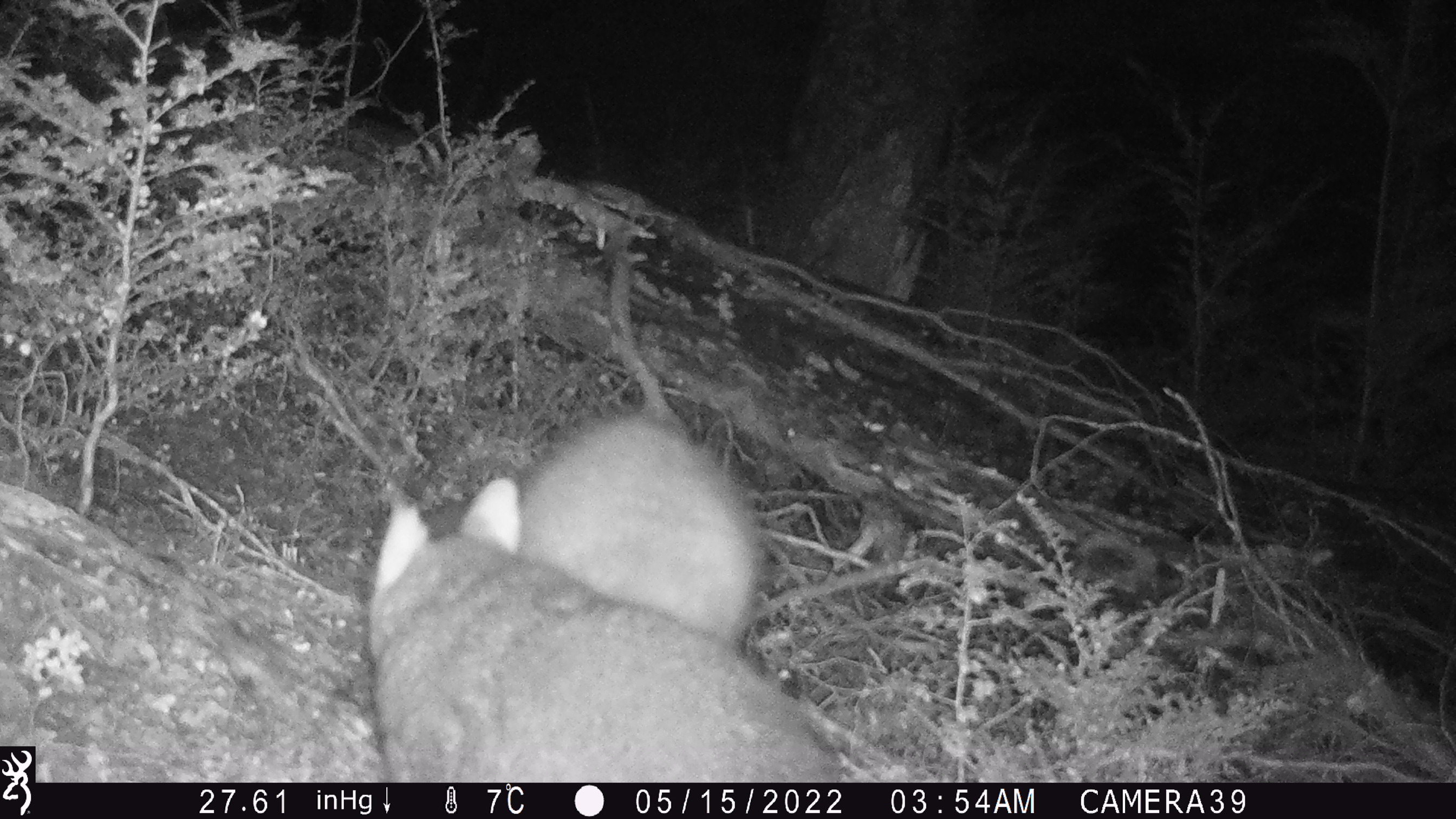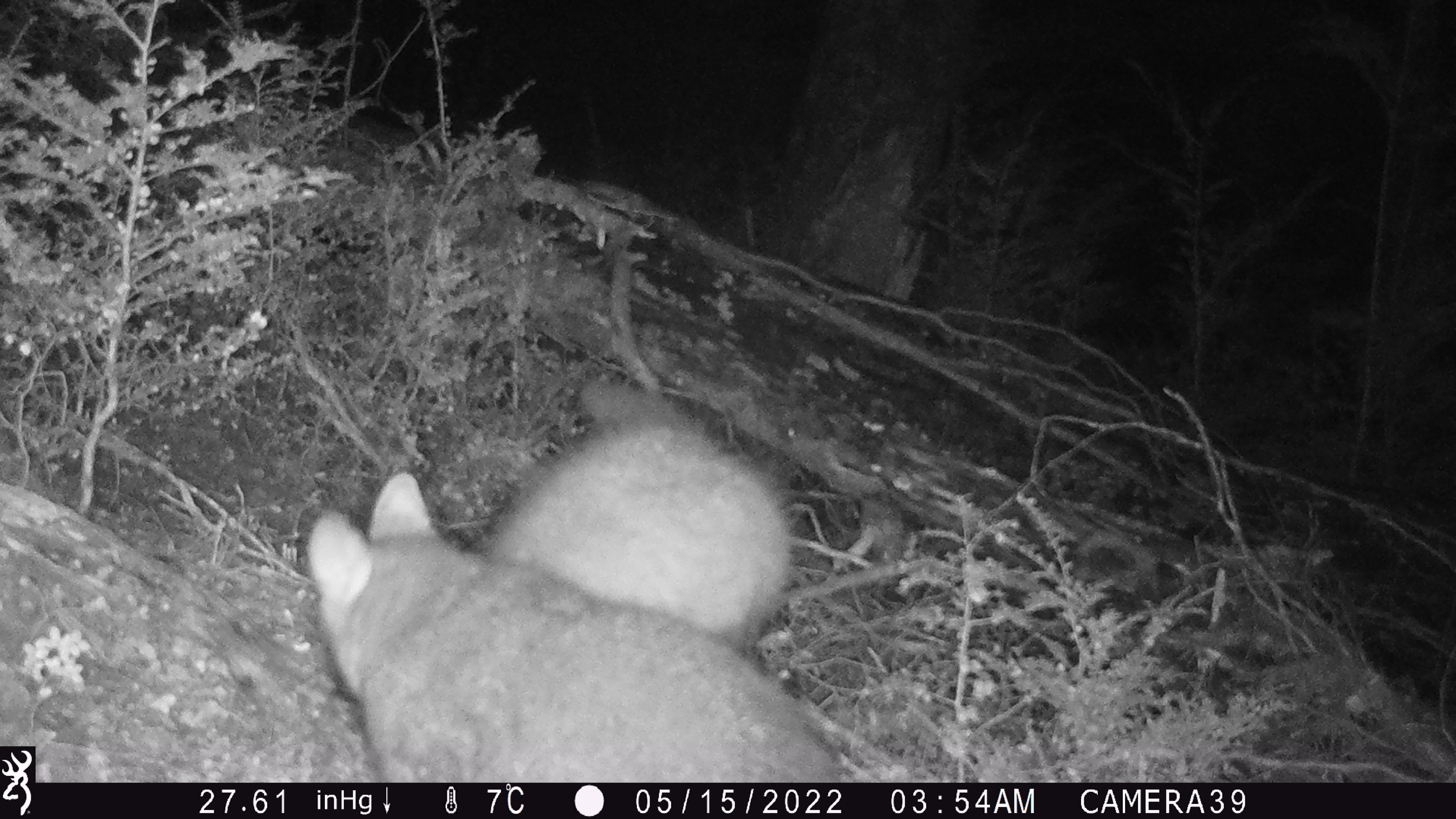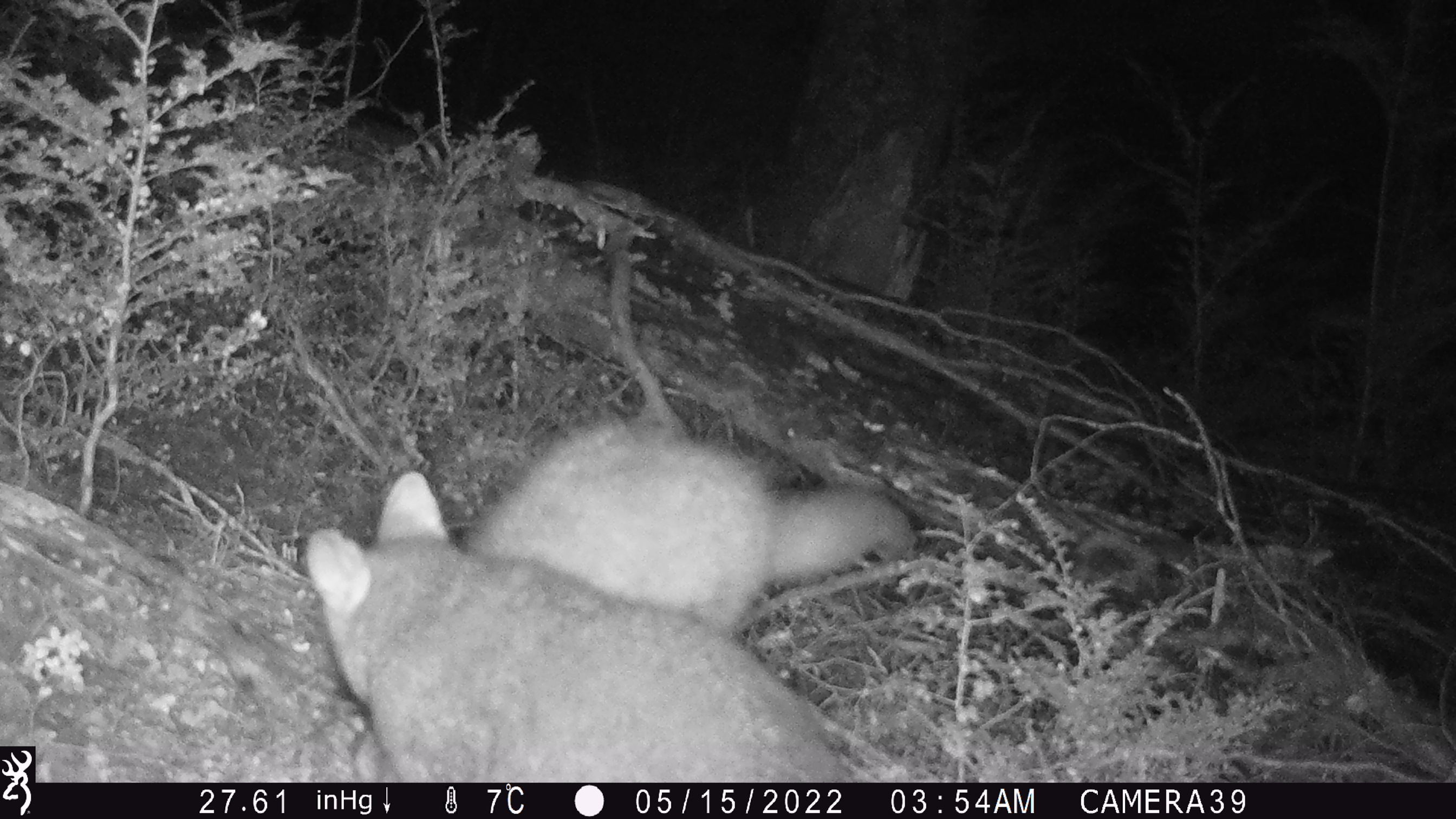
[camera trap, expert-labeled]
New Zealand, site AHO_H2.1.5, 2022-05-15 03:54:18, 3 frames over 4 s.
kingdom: Animalia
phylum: Chordata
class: Mammalia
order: Diprotodontia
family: Phalangeridae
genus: Trichosurus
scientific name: Trichosurus vulpecula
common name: common brushtail possum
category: possum